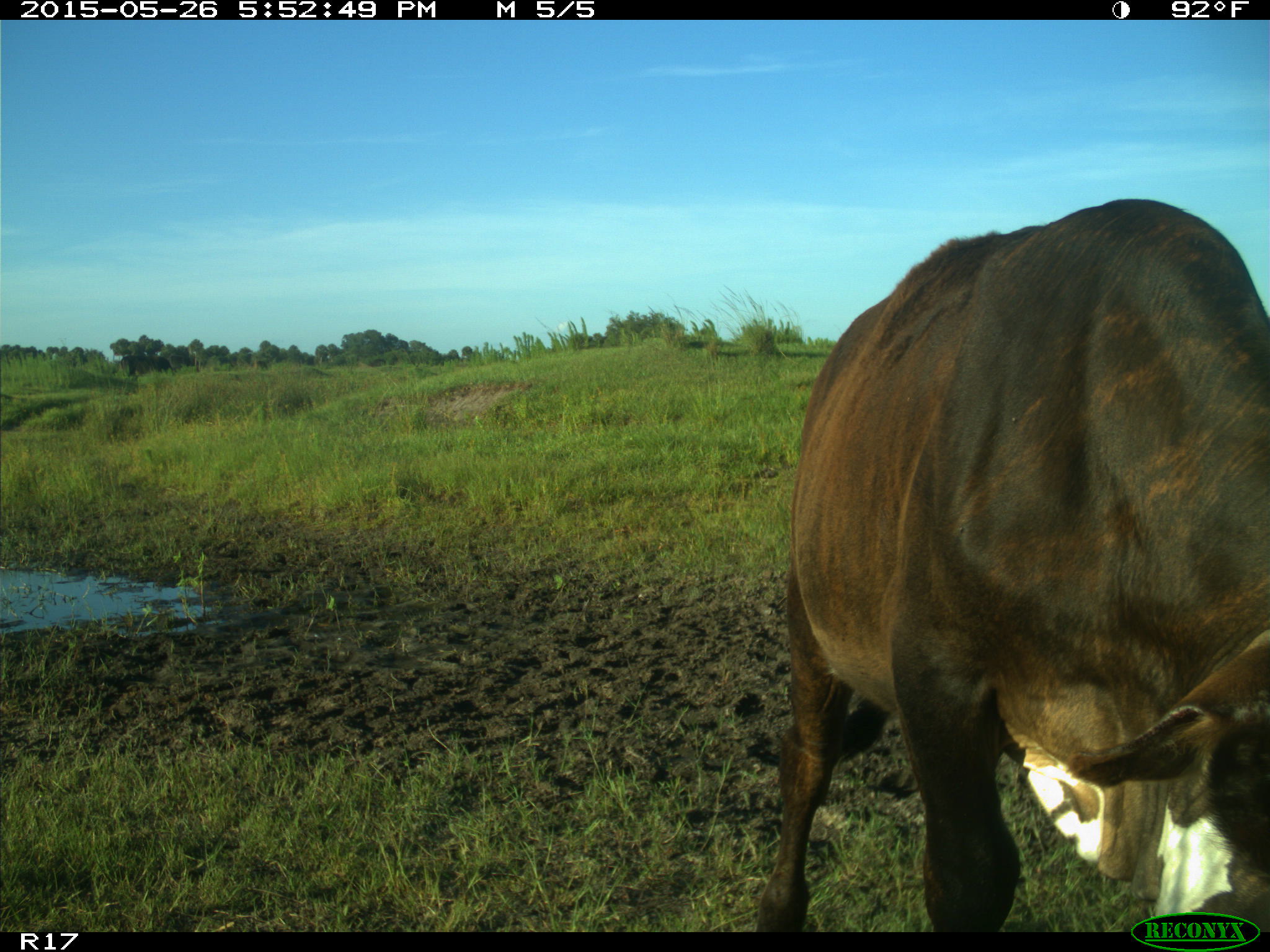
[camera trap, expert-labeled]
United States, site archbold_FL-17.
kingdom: Animalia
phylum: Chordata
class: Mammalia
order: Artiodactyla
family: Bovidae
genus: Bos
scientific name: Bos taurus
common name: domestic cow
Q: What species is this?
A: Bos taurus (domestic cow).